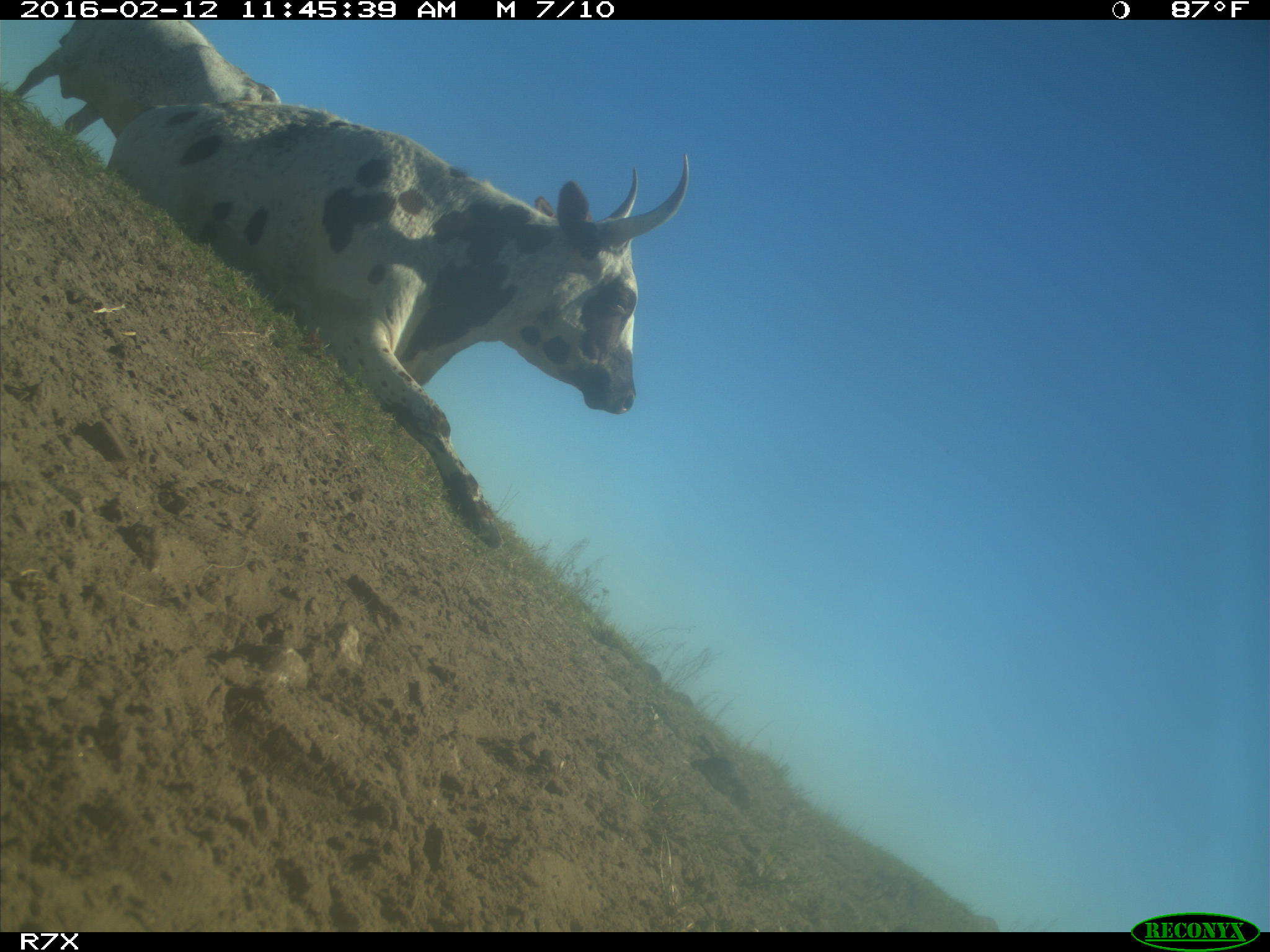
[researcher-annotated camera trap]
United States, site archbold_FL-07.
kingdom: Animalia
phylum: Chordata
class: Mammalia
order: Artiodactyla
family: Bovidae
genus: Bos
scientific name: Bos taurus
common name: domestic cow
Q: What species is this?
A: Bos taurus (domestic cow).